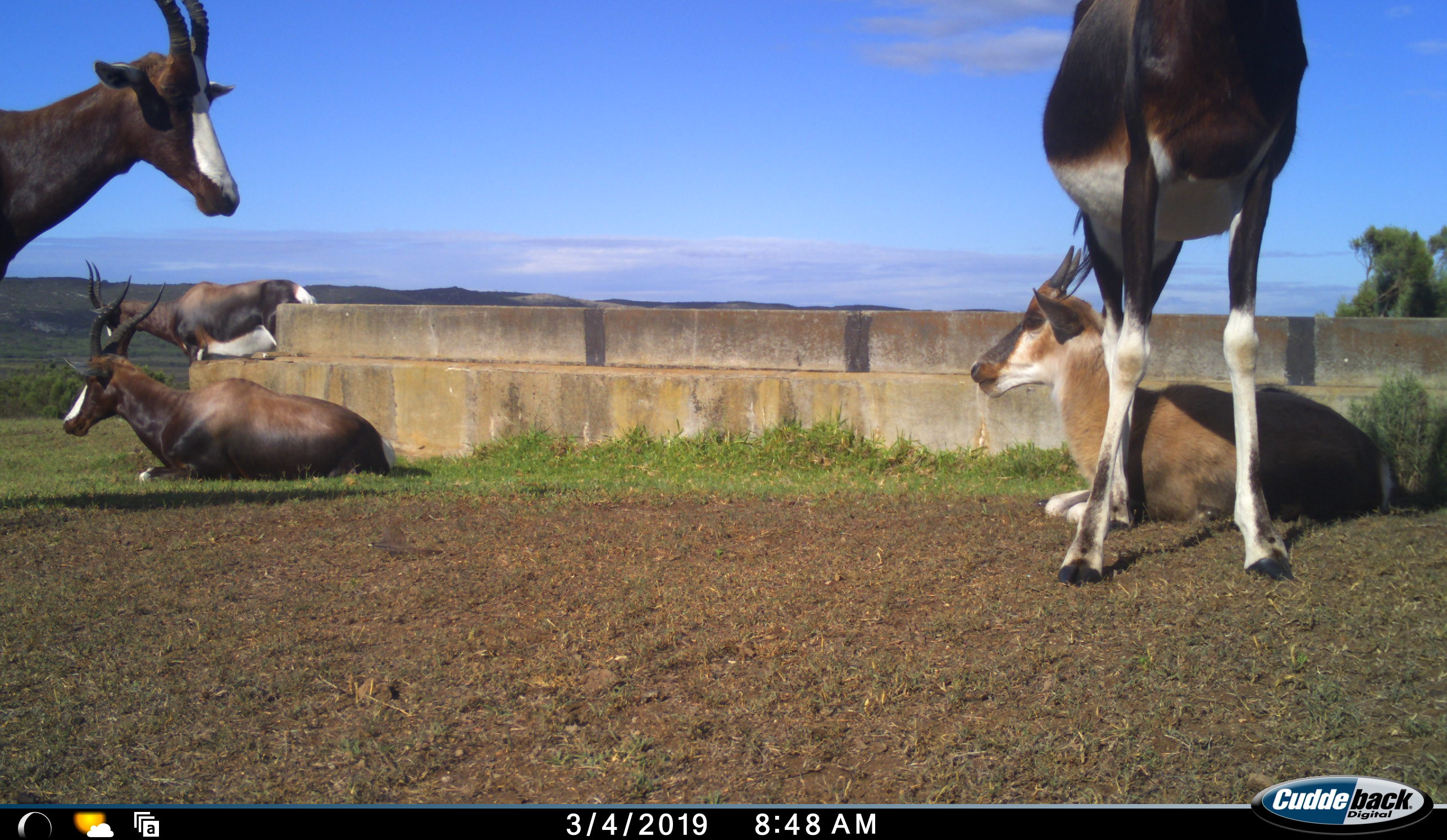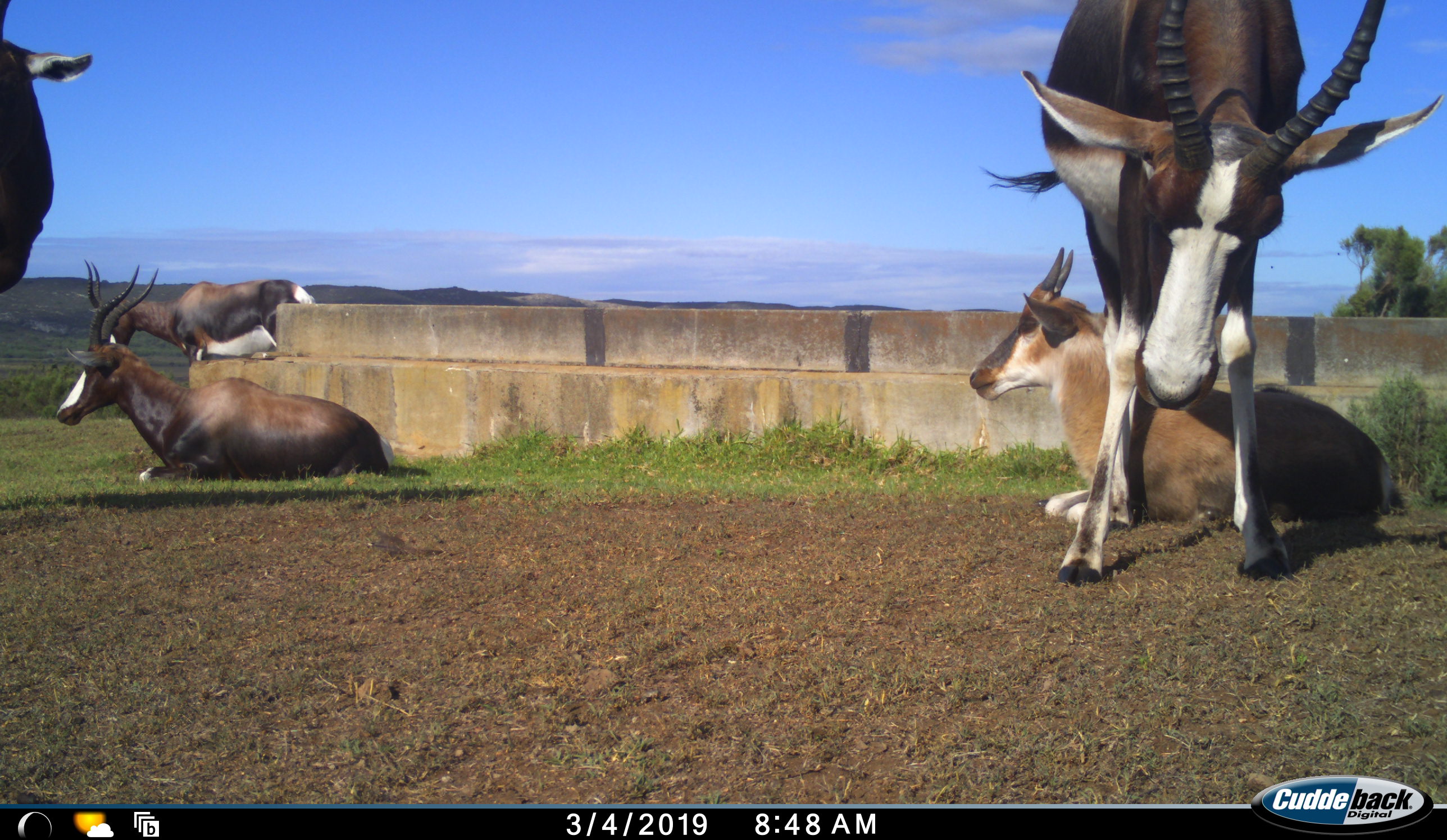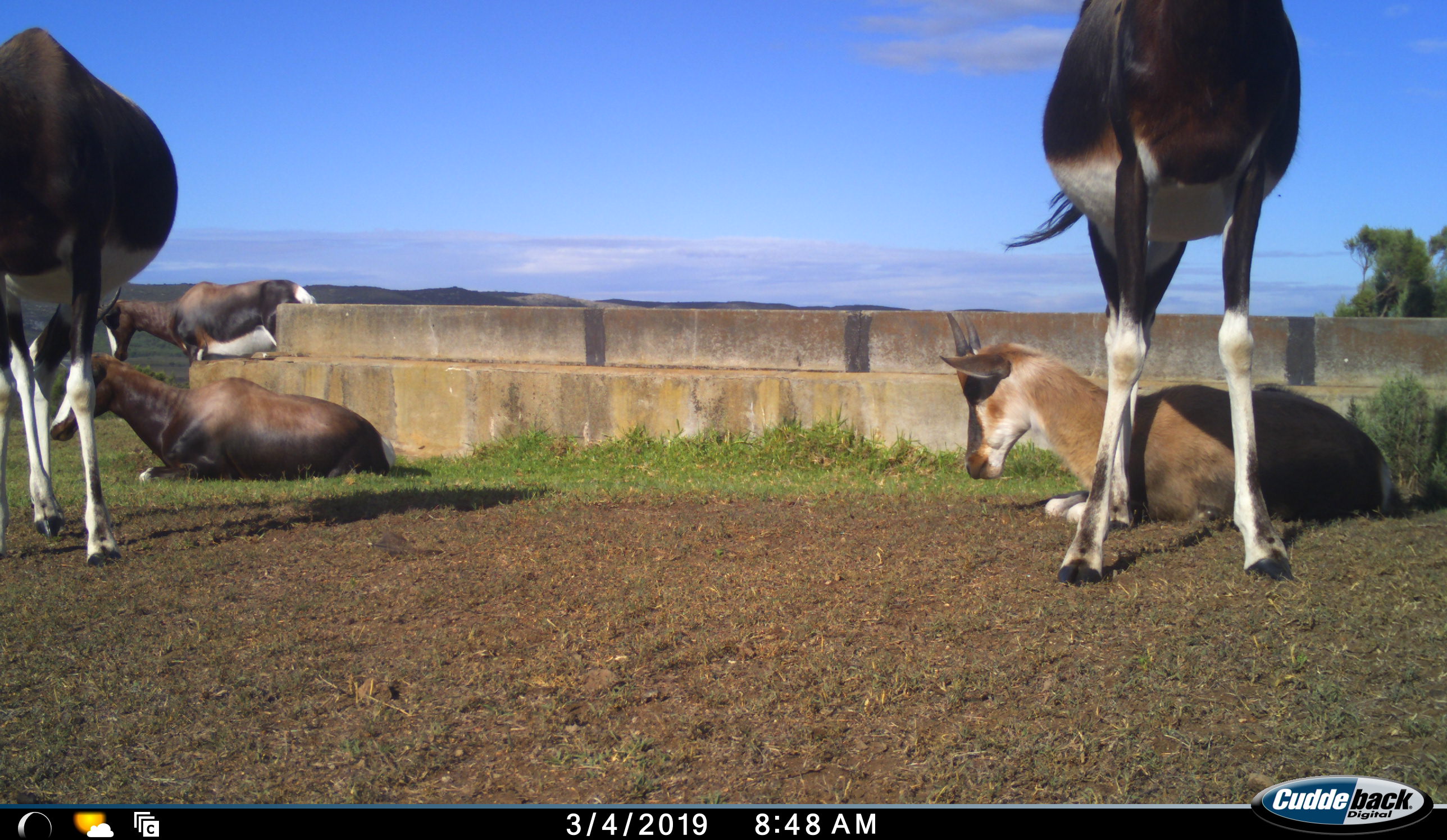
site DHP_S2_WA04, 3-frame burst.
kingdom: Animalia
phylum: Chordata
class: Mammalia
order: Artiodactyla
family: Bovidae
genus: Damaliscus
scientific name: Damaliscus pygargus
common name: bontebok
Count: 5.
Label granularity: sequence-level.